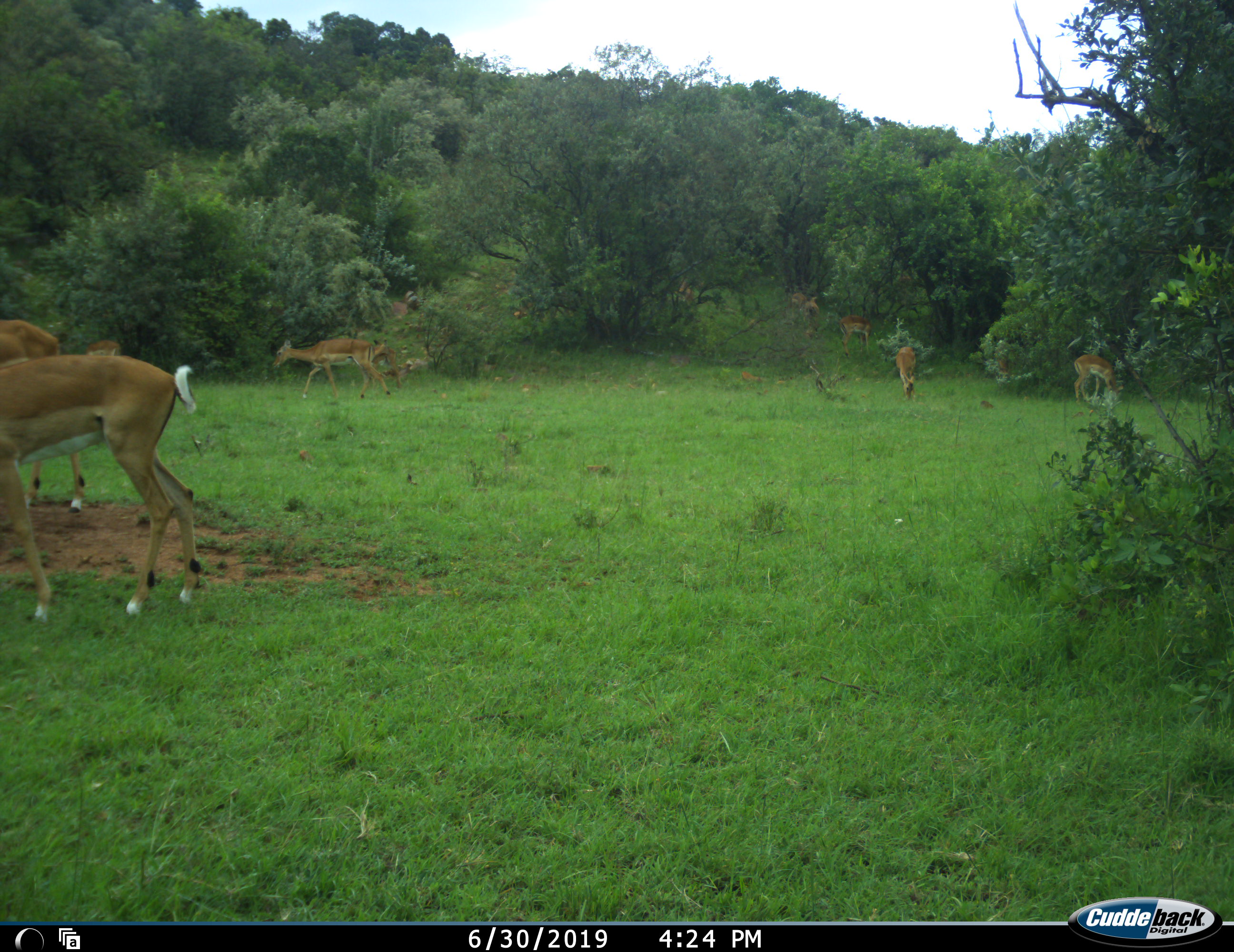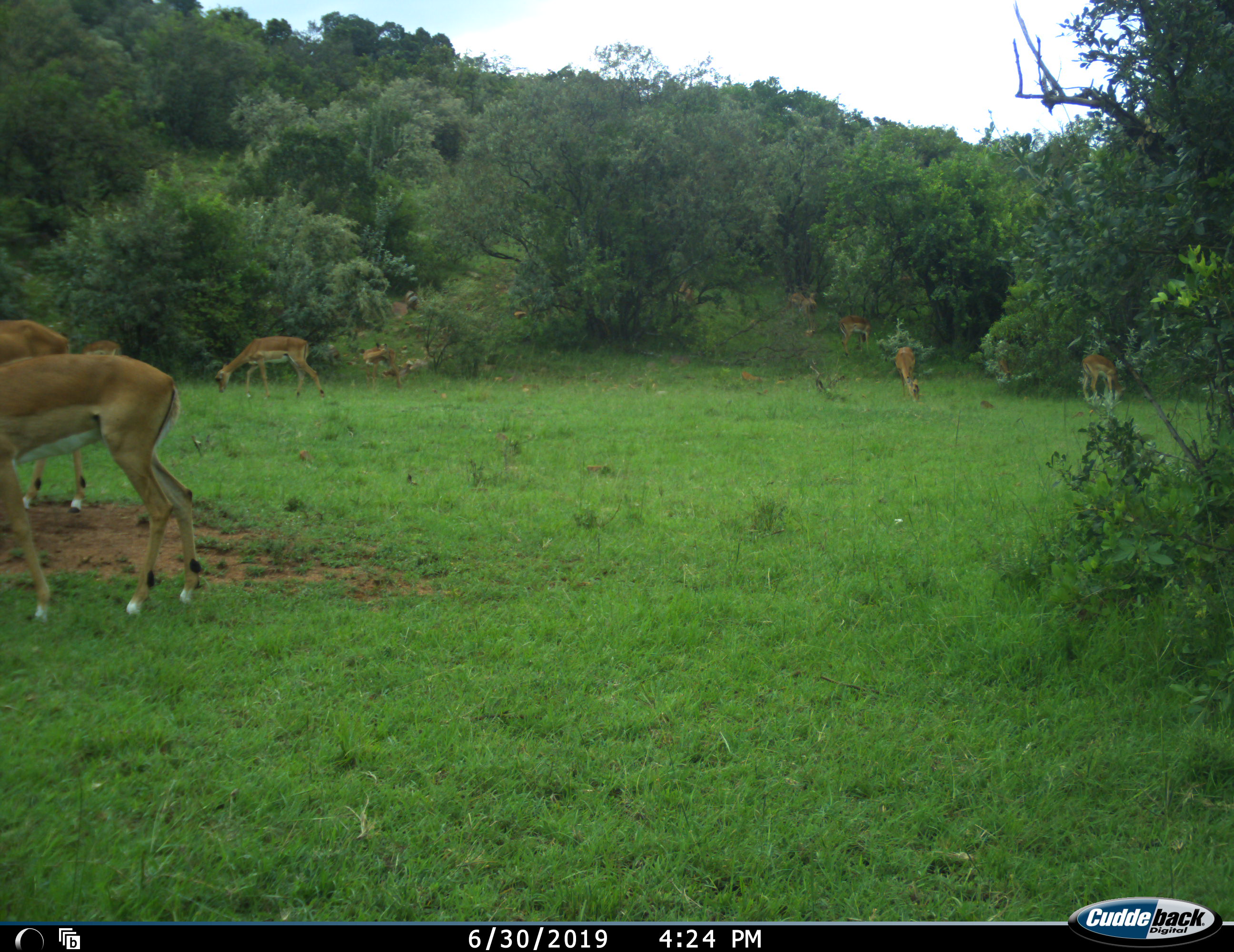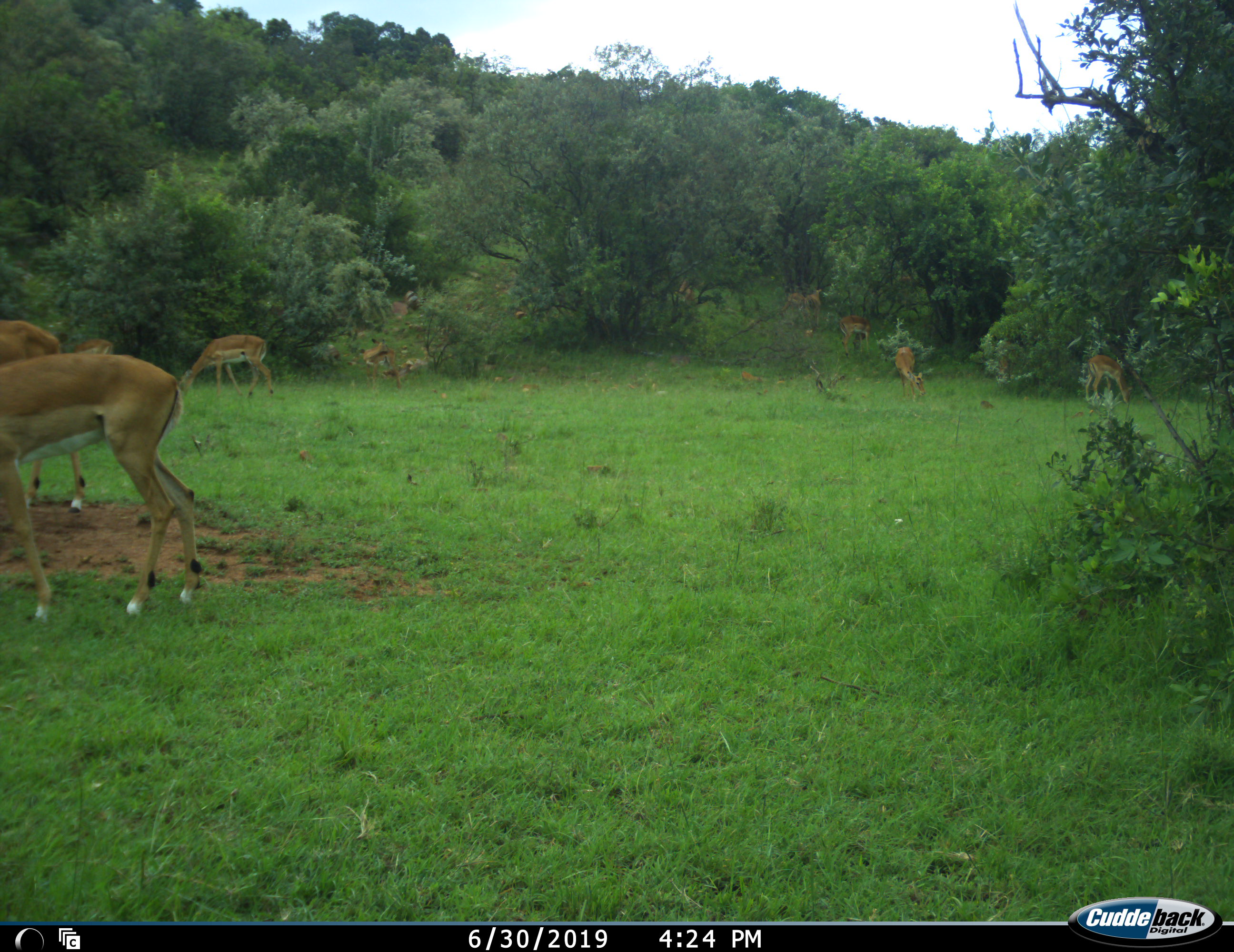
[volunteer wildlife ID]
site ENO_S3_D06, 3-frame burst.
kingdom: Animalia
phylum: Chordata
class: Mammalia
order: Artiodactyla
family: Bovidae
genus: Aepyceros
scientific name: Aepyceros melampus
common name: impala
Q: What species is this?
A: Impala (Aepyceros melampus).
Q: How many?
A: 11-50.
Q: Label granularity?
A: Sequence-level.